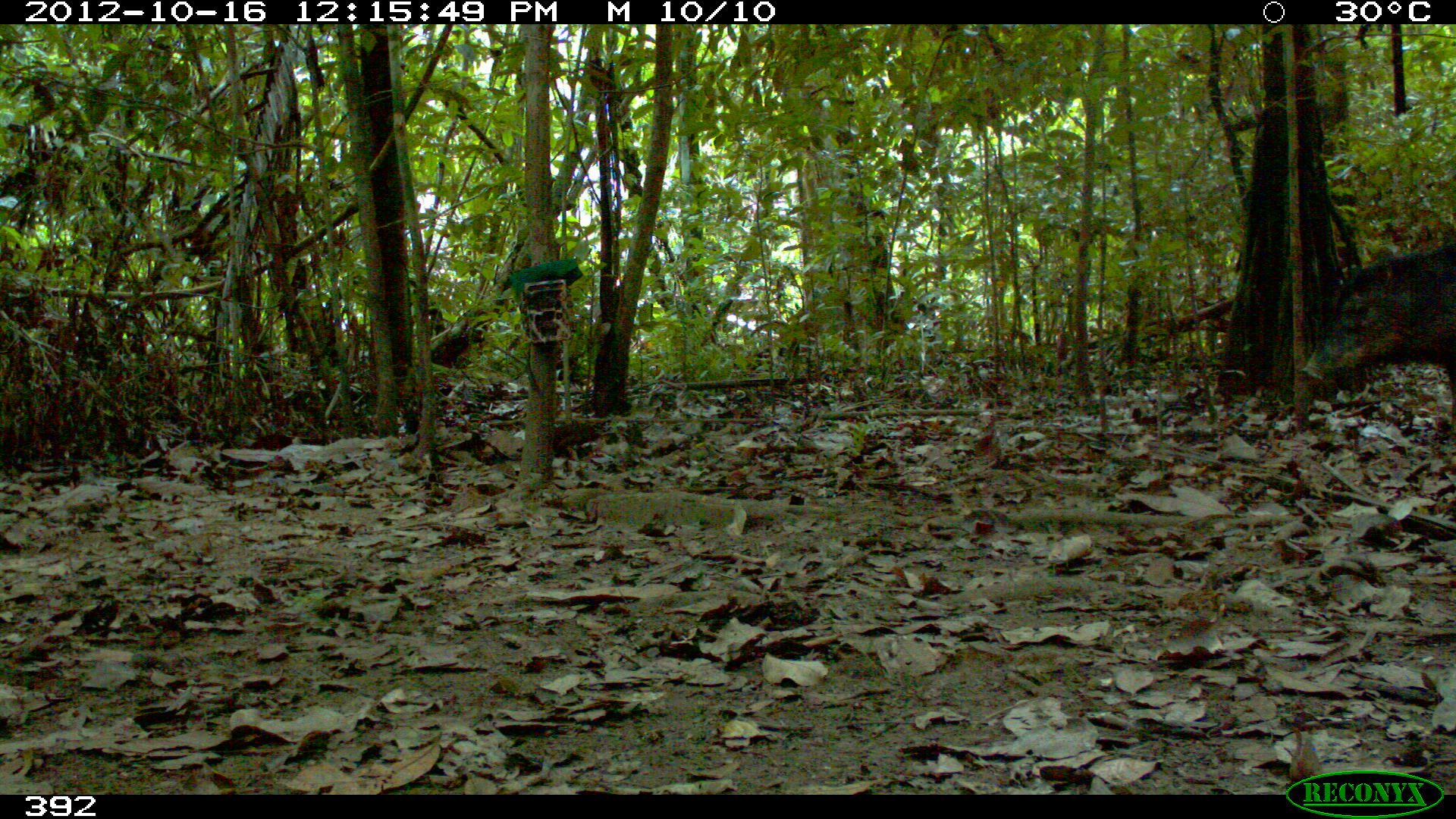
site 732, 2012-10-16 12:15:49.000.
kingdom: Animalia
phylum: Chordata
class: Mammalia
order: Artiodactyla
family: Tayassuidae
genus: Tayassu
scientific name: Tayassu pecari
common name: white-lipped peccary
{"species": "Tayassu pecari (white-lipped peccary)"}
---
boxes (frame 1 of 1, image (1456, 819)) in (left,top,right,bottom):
tayassu pecari: (1296,233,1453,438)